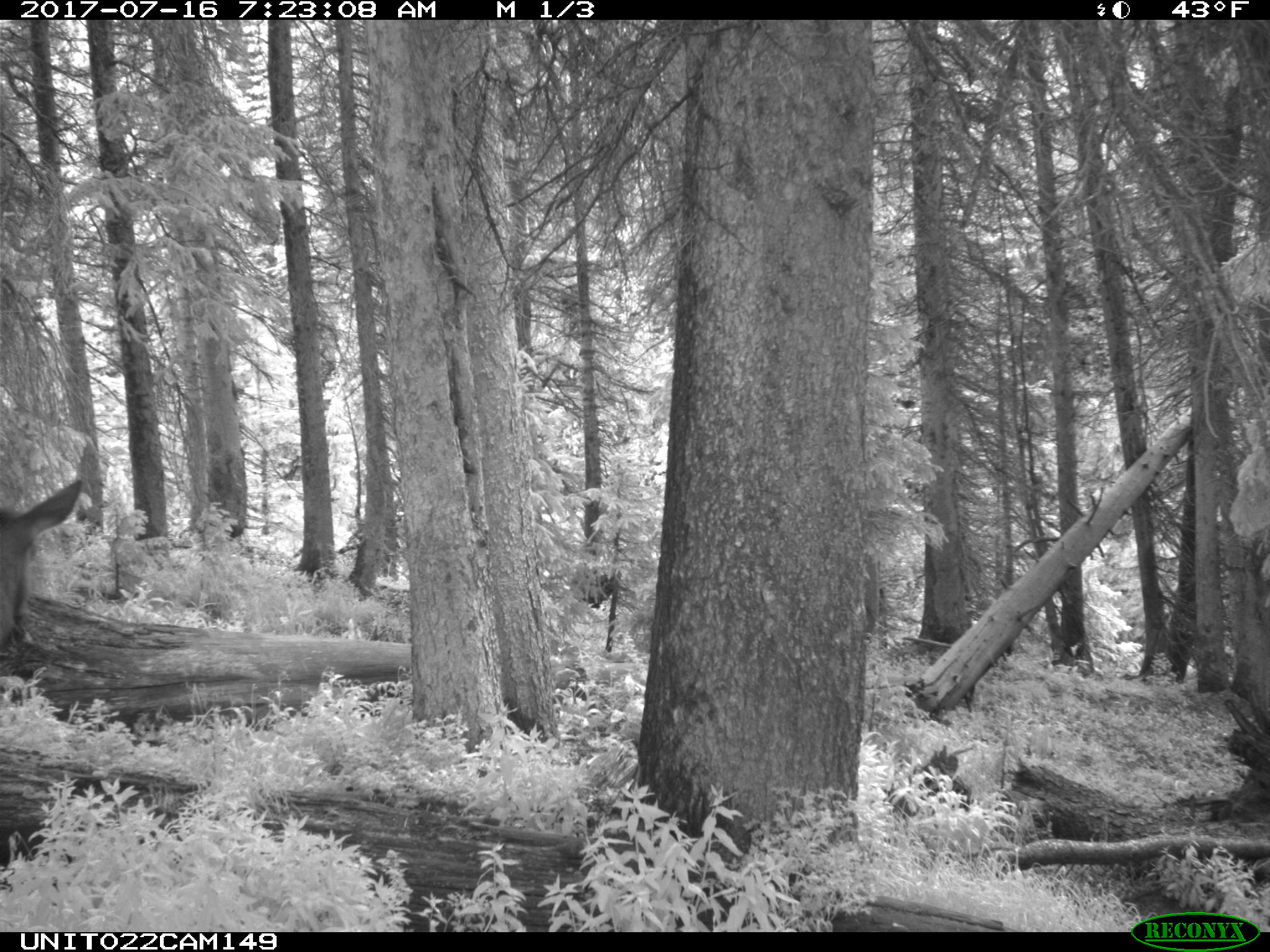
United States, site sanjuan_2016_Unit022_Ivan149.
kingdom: Animalia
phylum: Chordata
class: Mammalia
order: Artiodactyla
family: Cervidae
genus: Cervus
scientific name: Cervus elaphus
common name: red deer